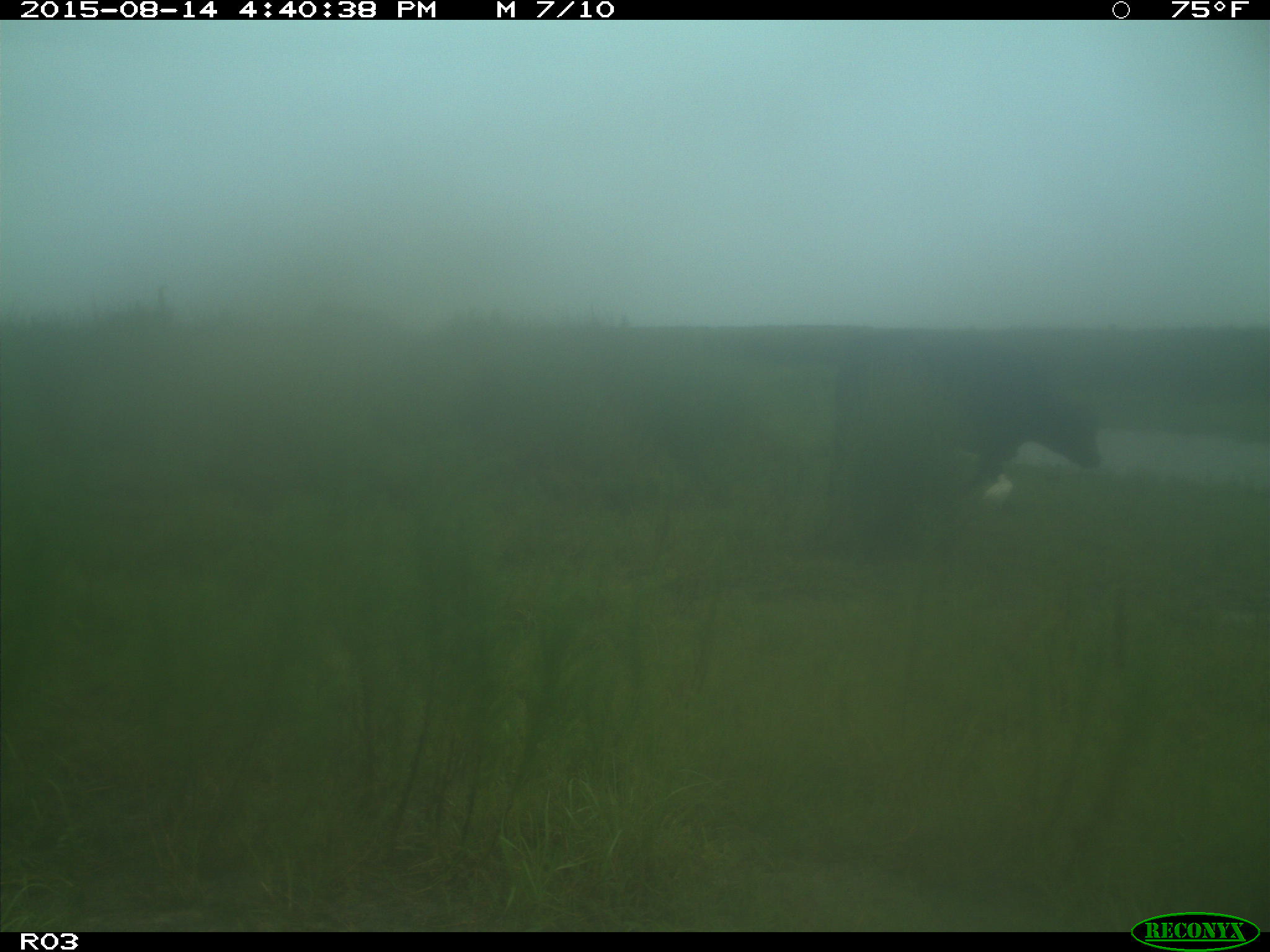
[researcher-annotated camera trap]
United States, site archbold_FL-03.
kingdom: Animalia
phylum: Chordata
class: Mammalia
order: Artiodactyla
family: Bovidae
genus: Bos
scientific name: Bos taurus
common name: domestic cow